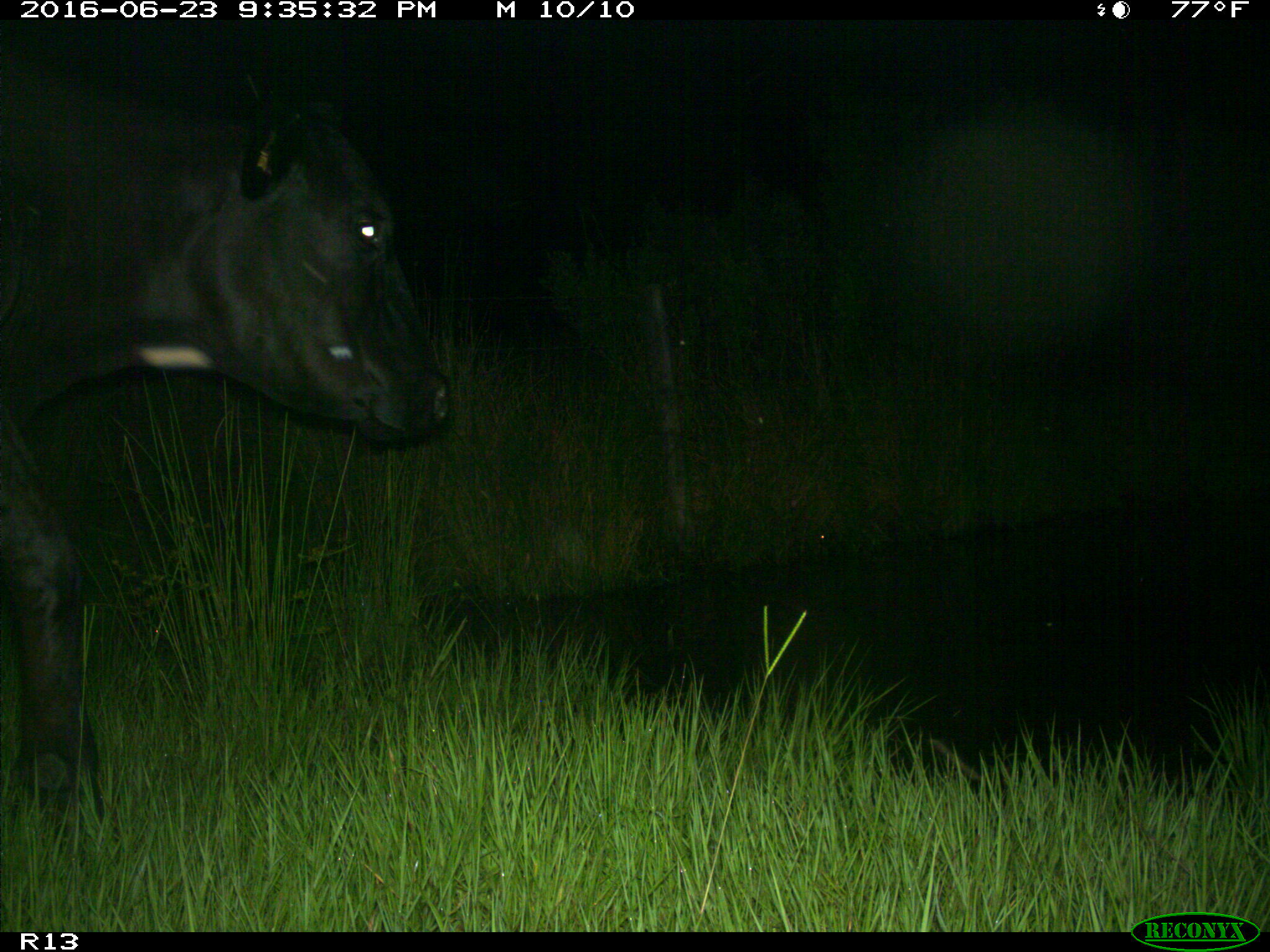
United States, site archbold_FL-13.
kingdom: Animalia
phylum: Chordata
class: Mammalia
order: Artiodactyla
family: Bovidae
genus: Bos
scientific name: Bos taurus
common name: domestic cow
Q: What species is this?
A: Bos taurus (domestic cow).